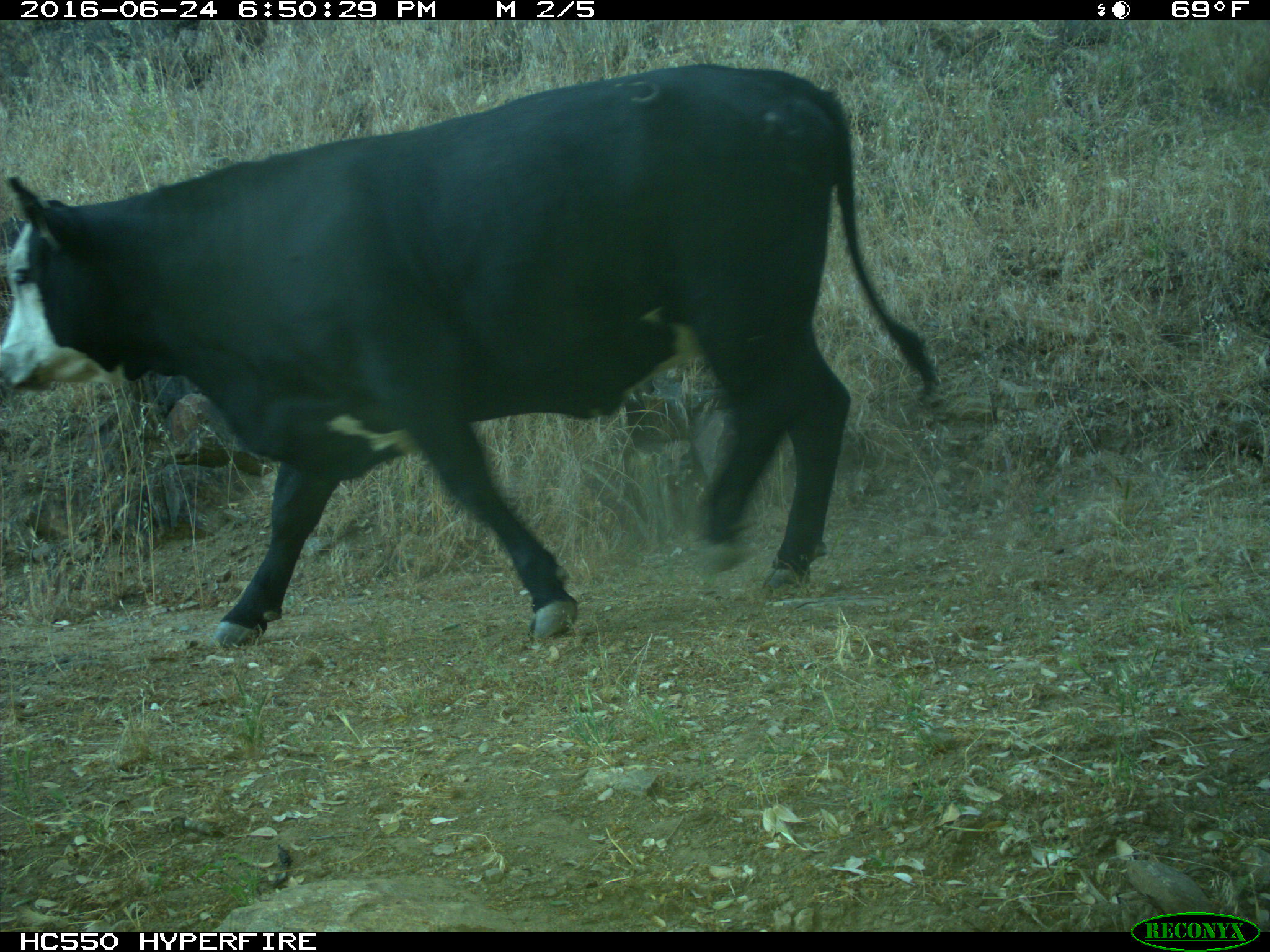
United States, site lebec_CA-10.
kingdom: Animalia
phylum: Chordata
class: Mammalia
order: Artiodactyla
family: Bovidae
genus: Bos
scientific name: Bos taurus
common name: domestic cow